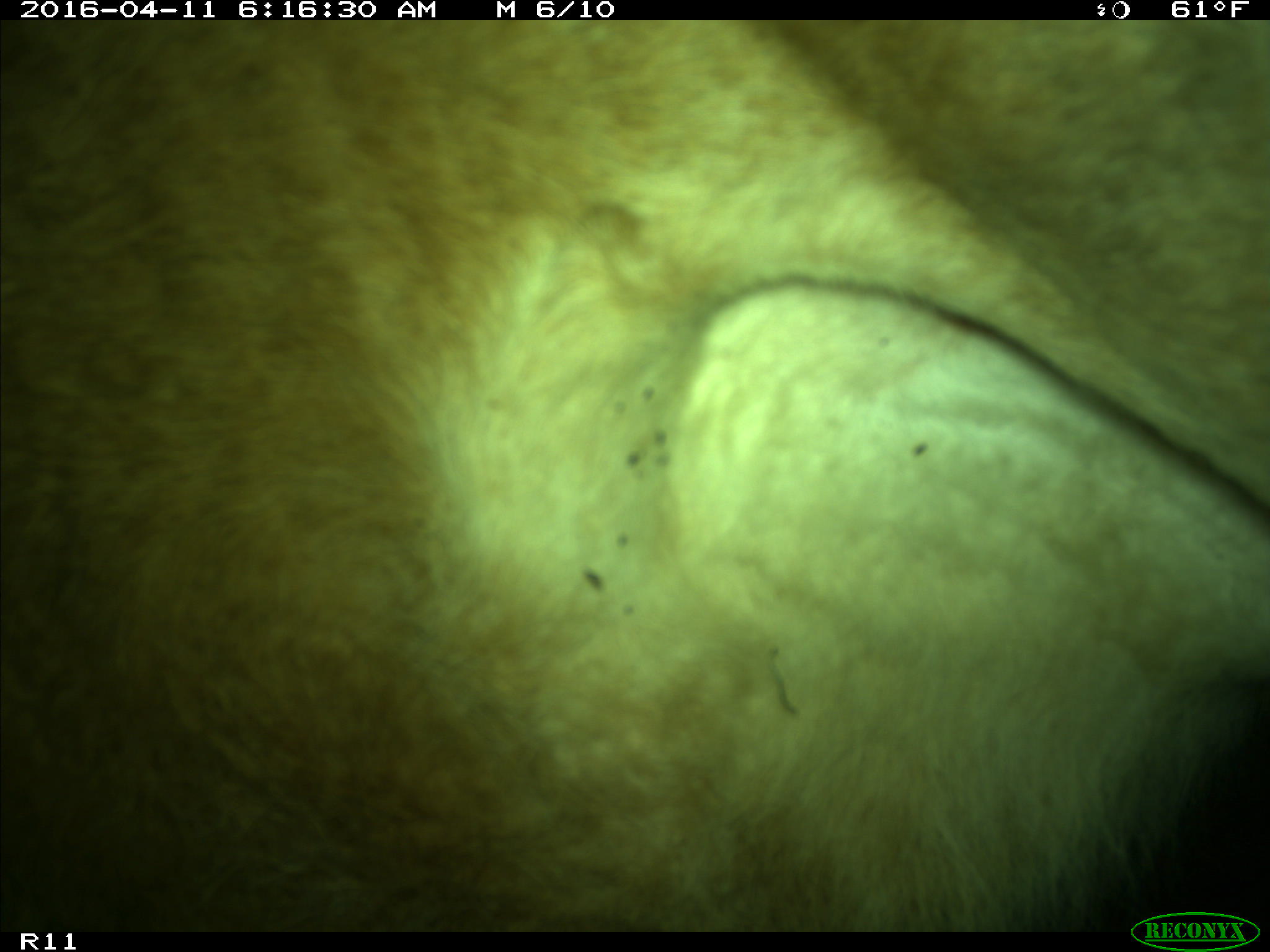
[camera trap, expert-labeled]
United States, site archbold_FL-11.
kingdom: Animalia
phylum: Chordata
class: Mammalia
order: Artiodactyla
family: Bovidae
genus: Bos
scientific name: Bos taurus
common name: domestic cow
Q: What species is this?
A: Bos taurus (domestic cow).